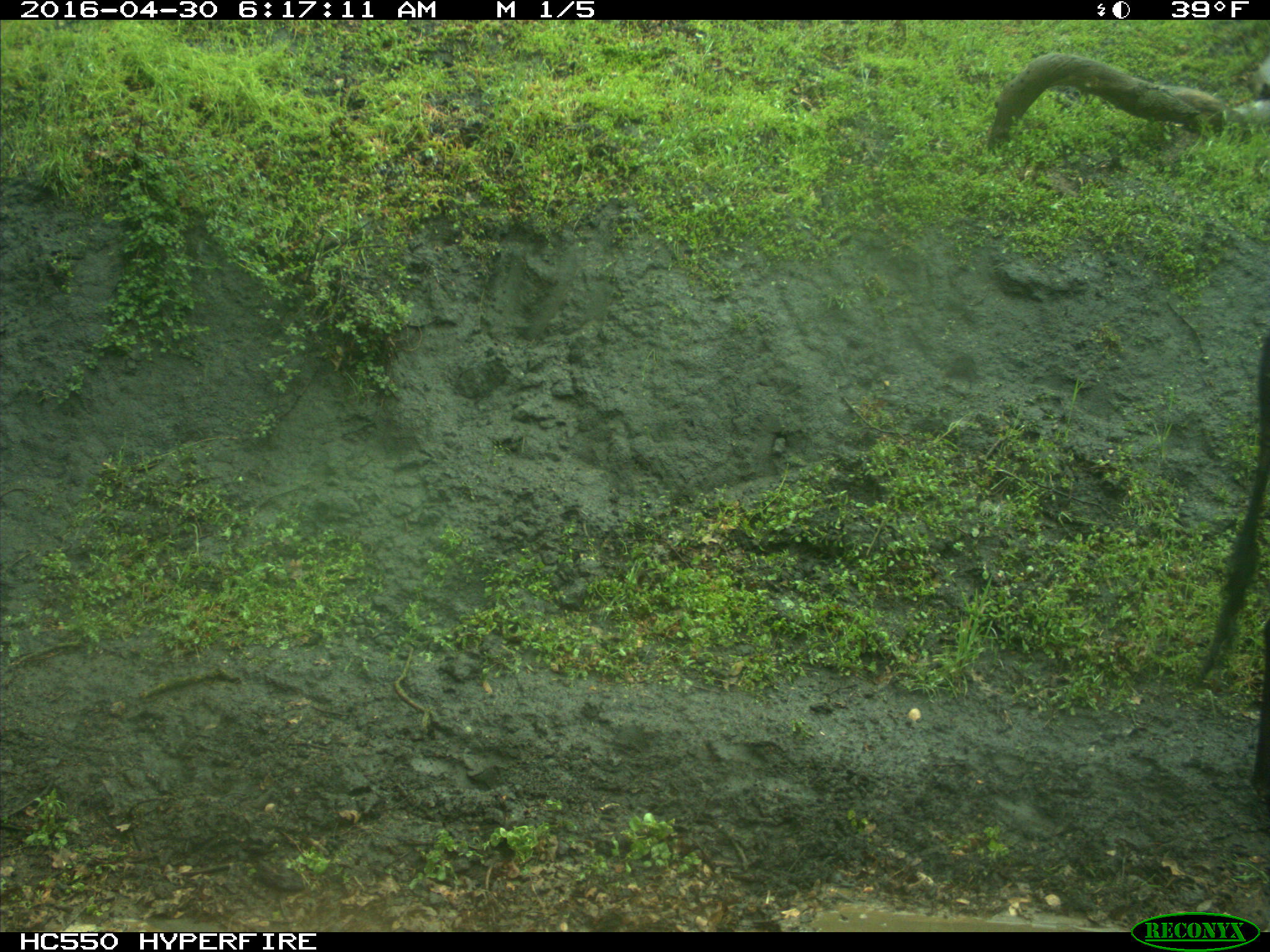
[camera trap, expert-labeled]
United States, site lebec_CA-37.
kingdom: Animalia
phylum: Chordata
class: Mammalia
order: Artiodactyla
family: Bovidae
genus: Bos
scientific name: Bos taurus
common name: domestic cow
Bos taurus (domestic cow).